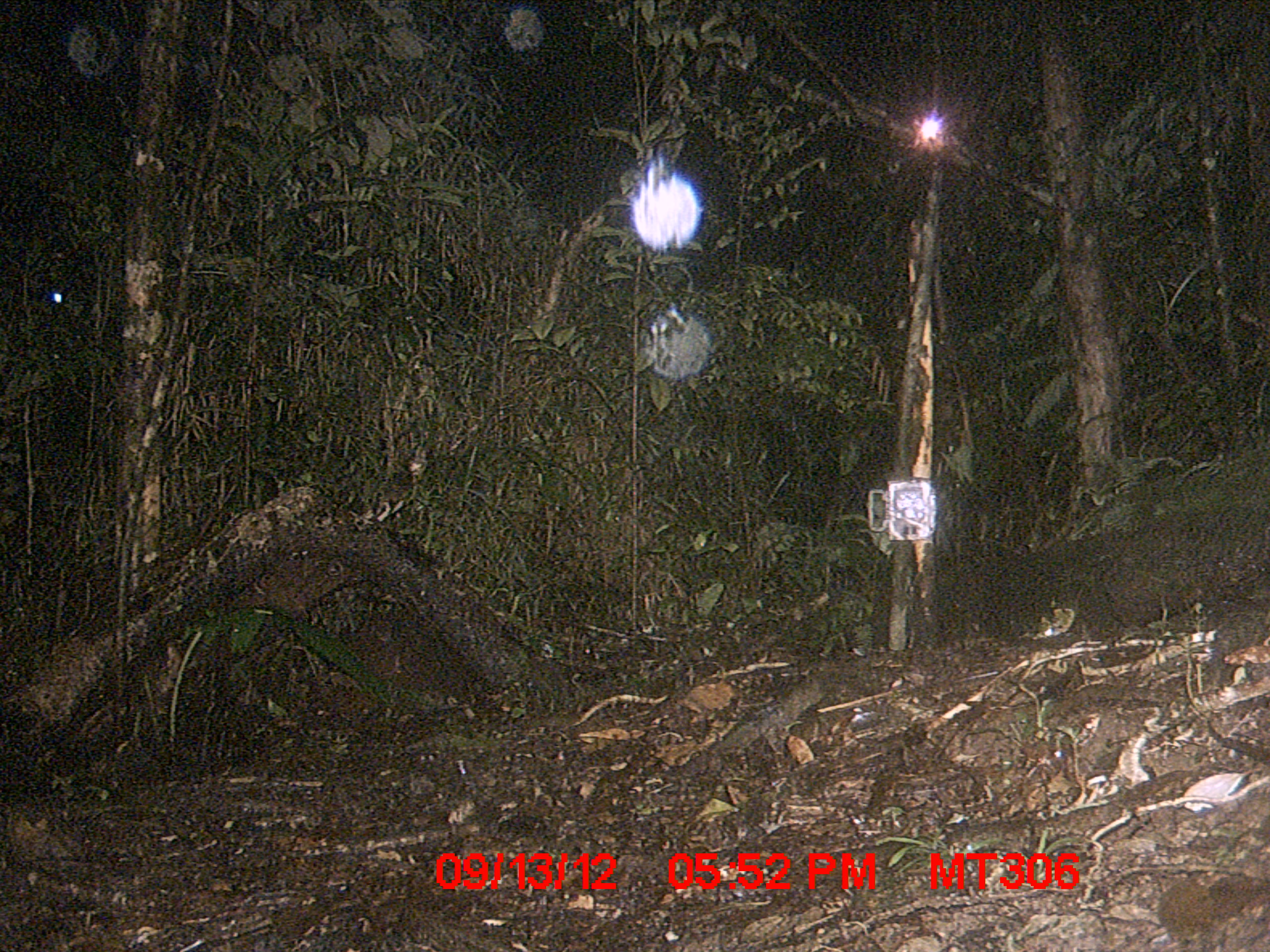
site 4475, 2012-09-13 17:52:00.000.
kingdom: Animalia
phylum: Chordata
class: Aves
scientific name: Aves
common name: bird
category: unknown bird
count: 1